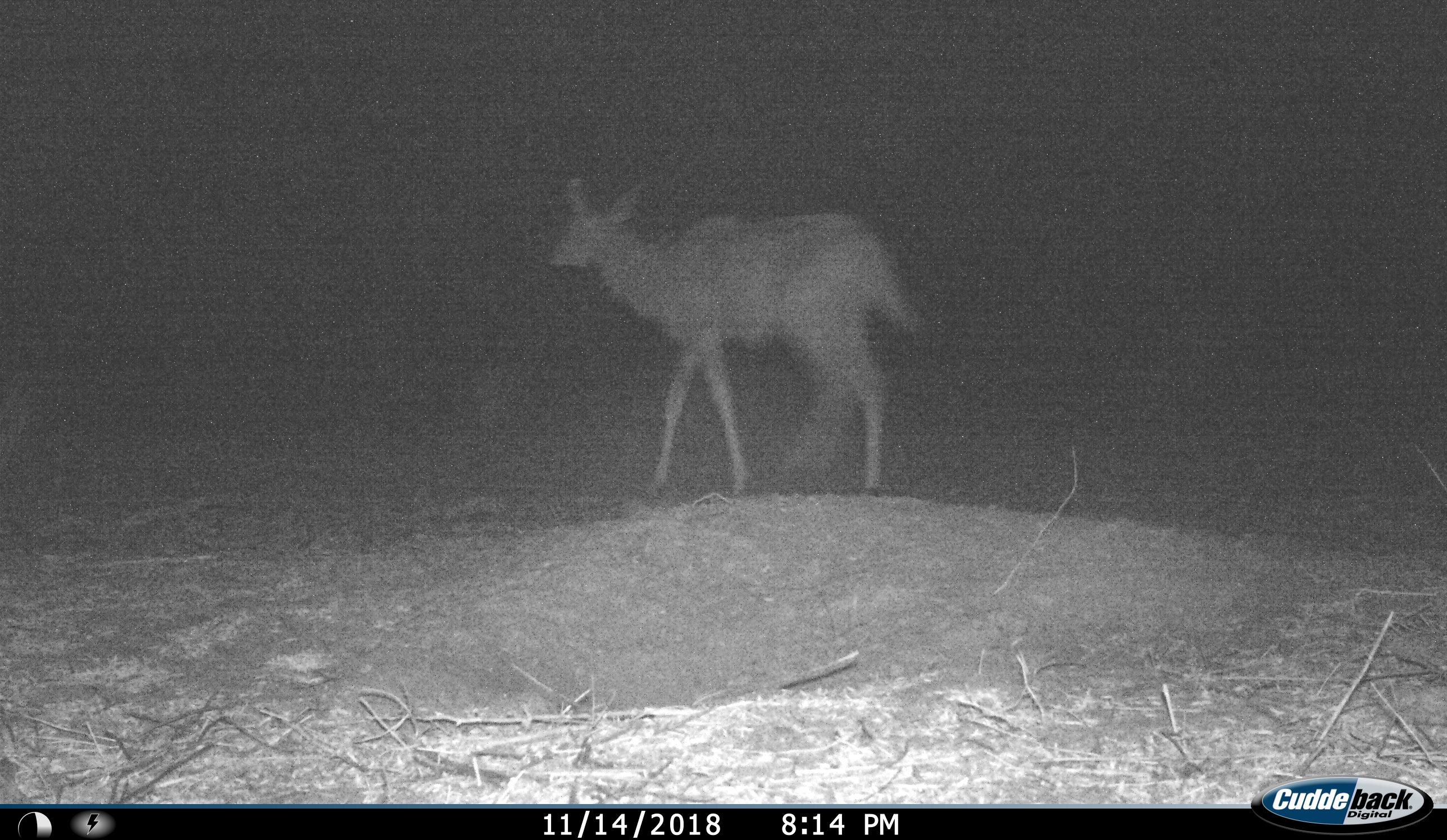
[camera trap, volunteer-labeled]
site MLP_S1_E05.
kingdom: Animalia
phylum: Chordata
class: Mammalia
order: Artiodactyla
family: Bovidae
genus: Tragelaphus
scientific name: Tragelaphus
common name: kudu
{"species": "kudu (Tragelaphus)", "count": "1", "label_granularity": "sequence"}